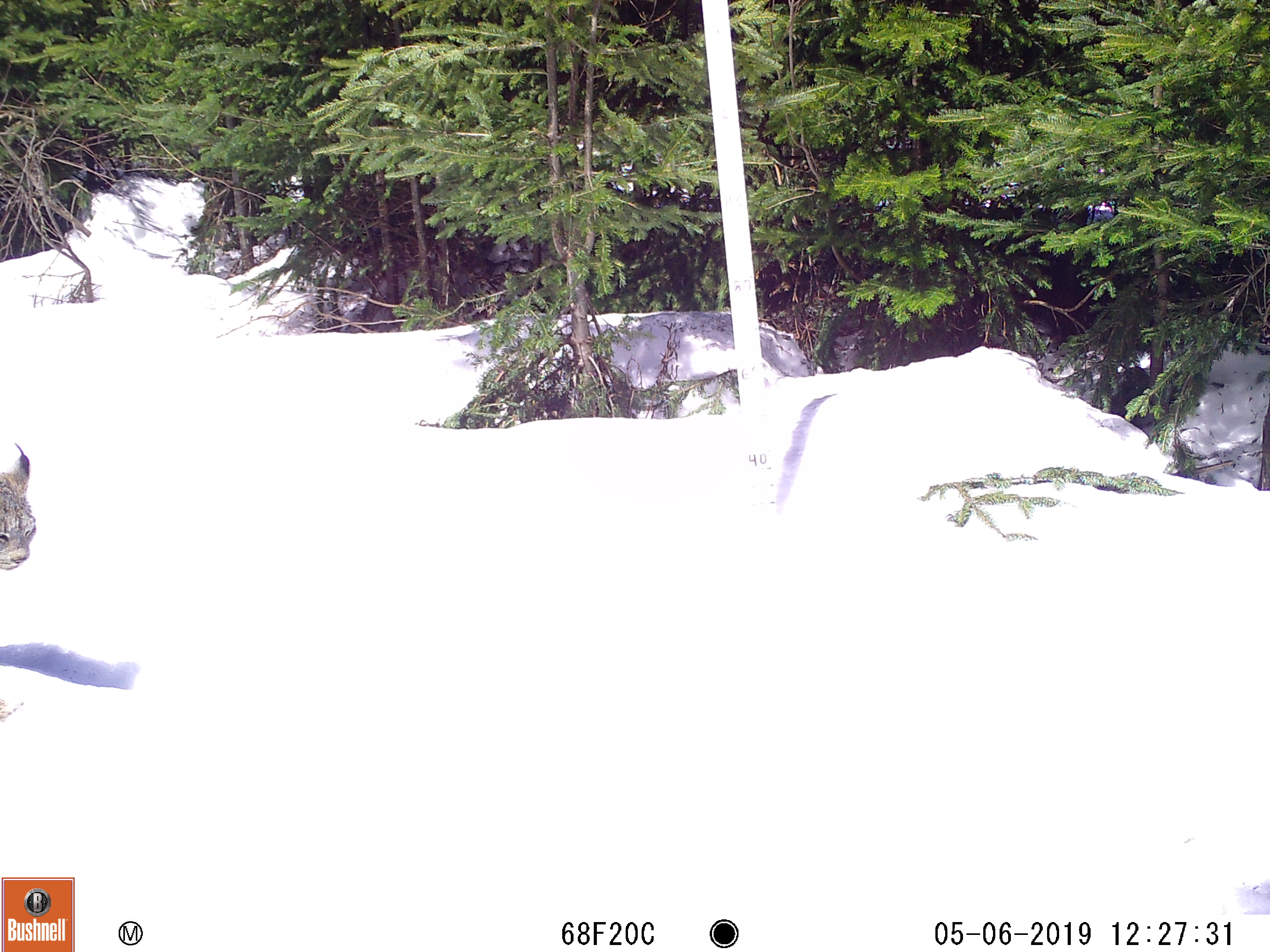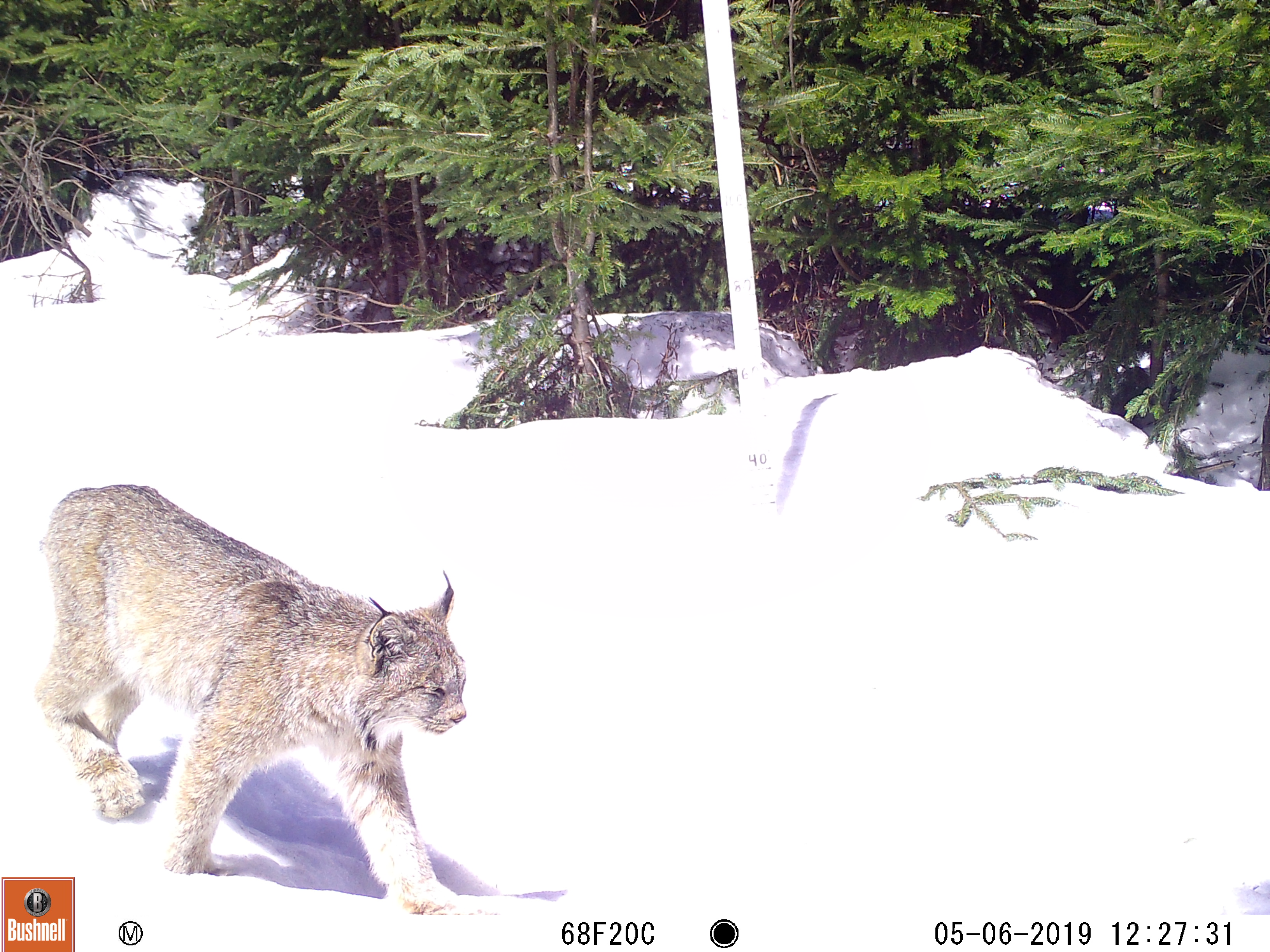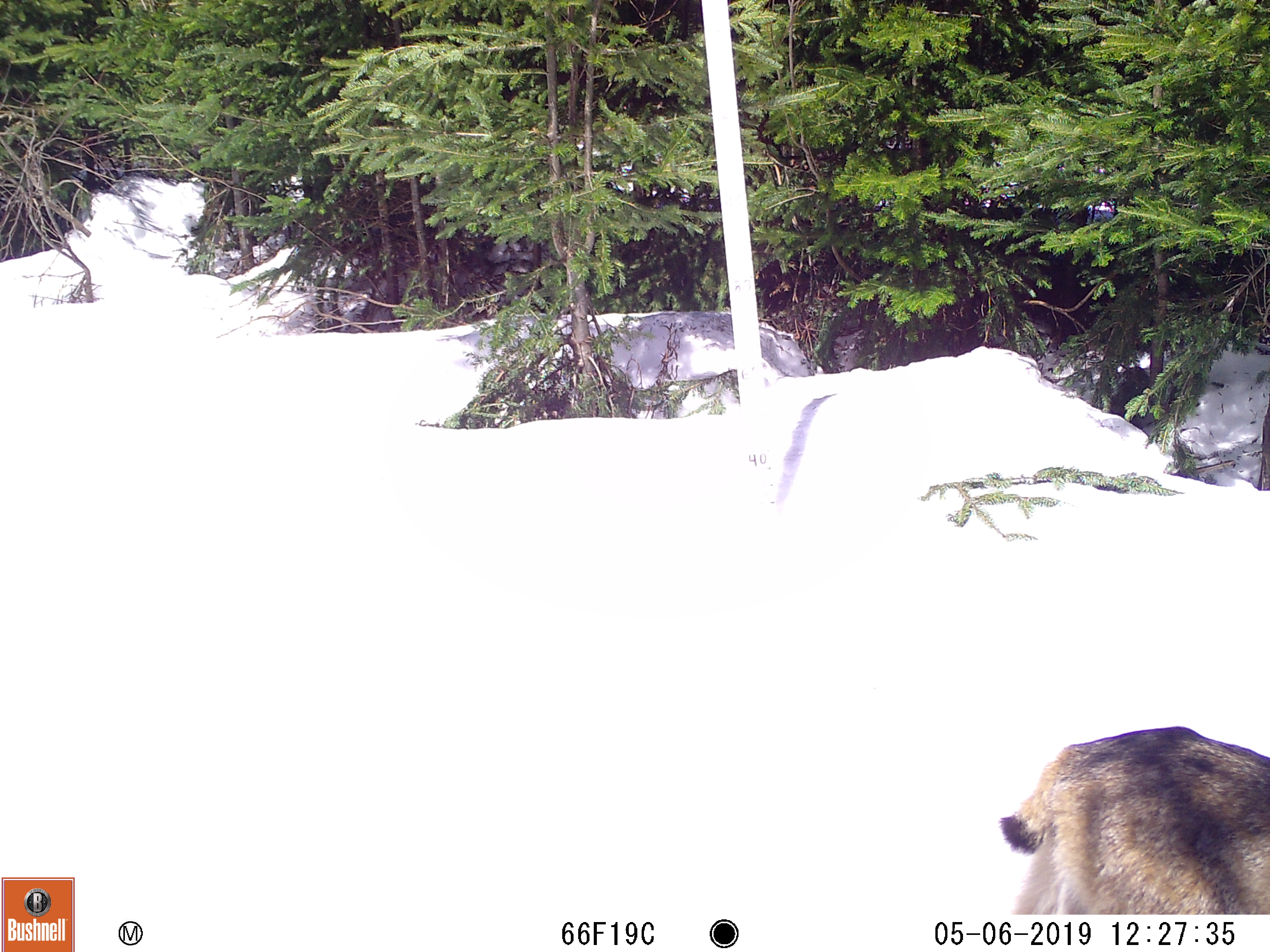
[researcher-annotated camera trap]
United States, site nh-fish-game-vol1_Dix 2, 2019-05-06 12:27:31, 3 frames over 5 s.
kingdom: Animalia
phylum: Chordata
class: Mammalia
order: Carnivora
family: Felidae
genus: Lynx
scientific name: Lynx canadensis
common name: canada lynx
Canada lynx (Lynx canadensis).